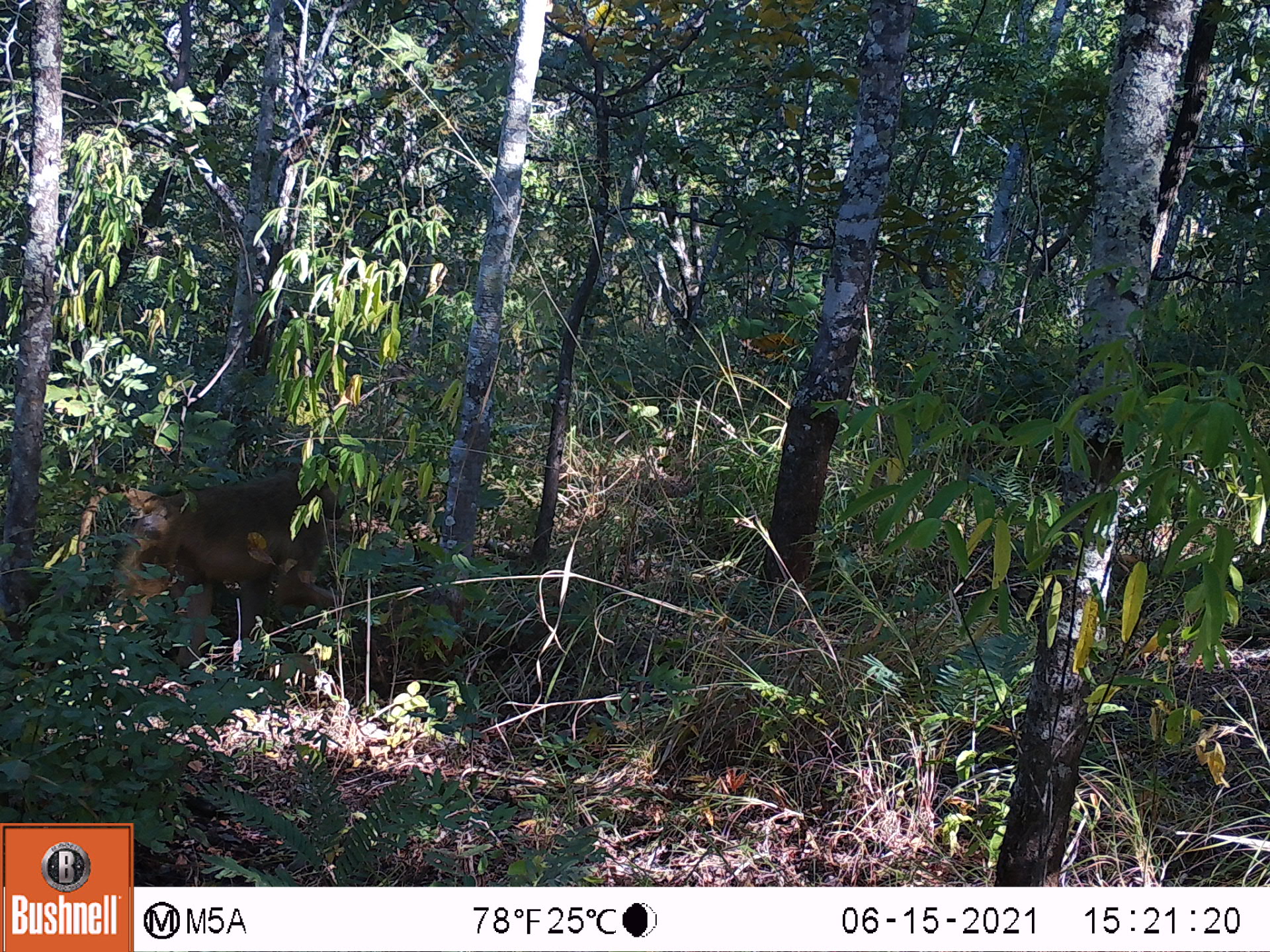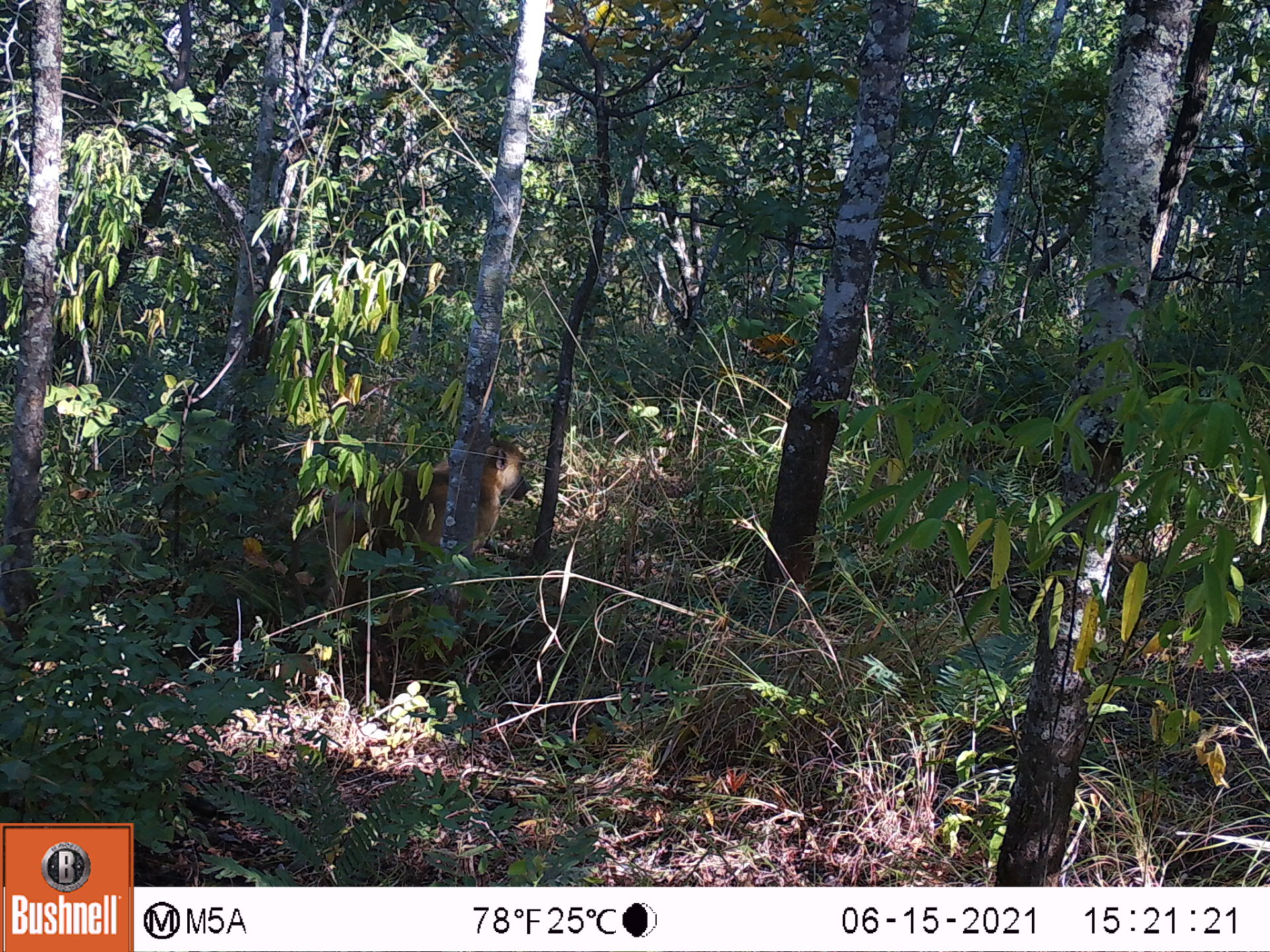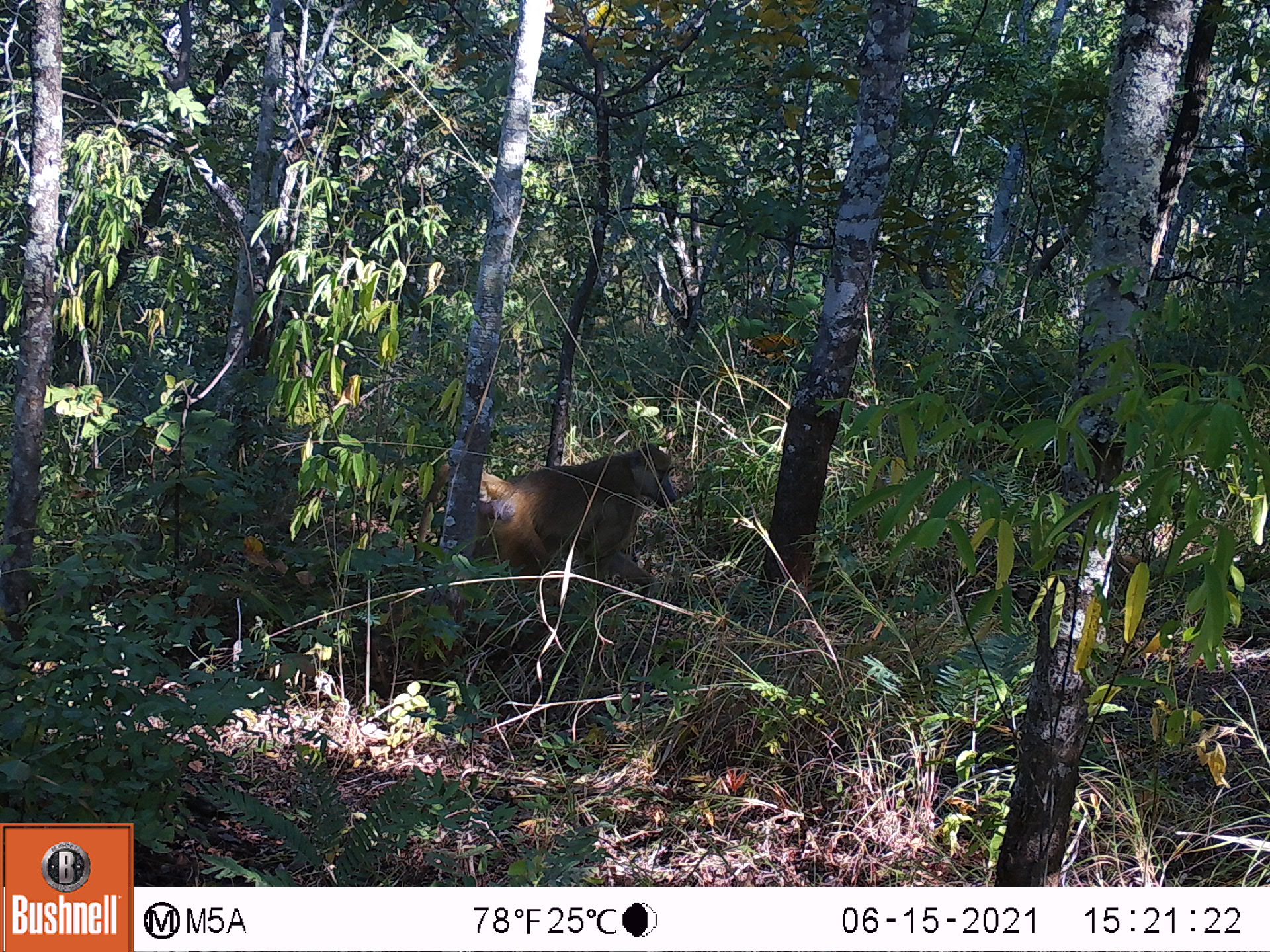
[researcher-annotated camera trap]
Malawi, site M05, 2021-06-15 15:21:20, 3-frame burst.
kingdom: Animalia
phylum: Chordata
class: Mammalia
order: Primates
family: Cercopithecidae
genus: Papio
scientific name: Papio cynocephalus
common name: yellow baboon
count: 1